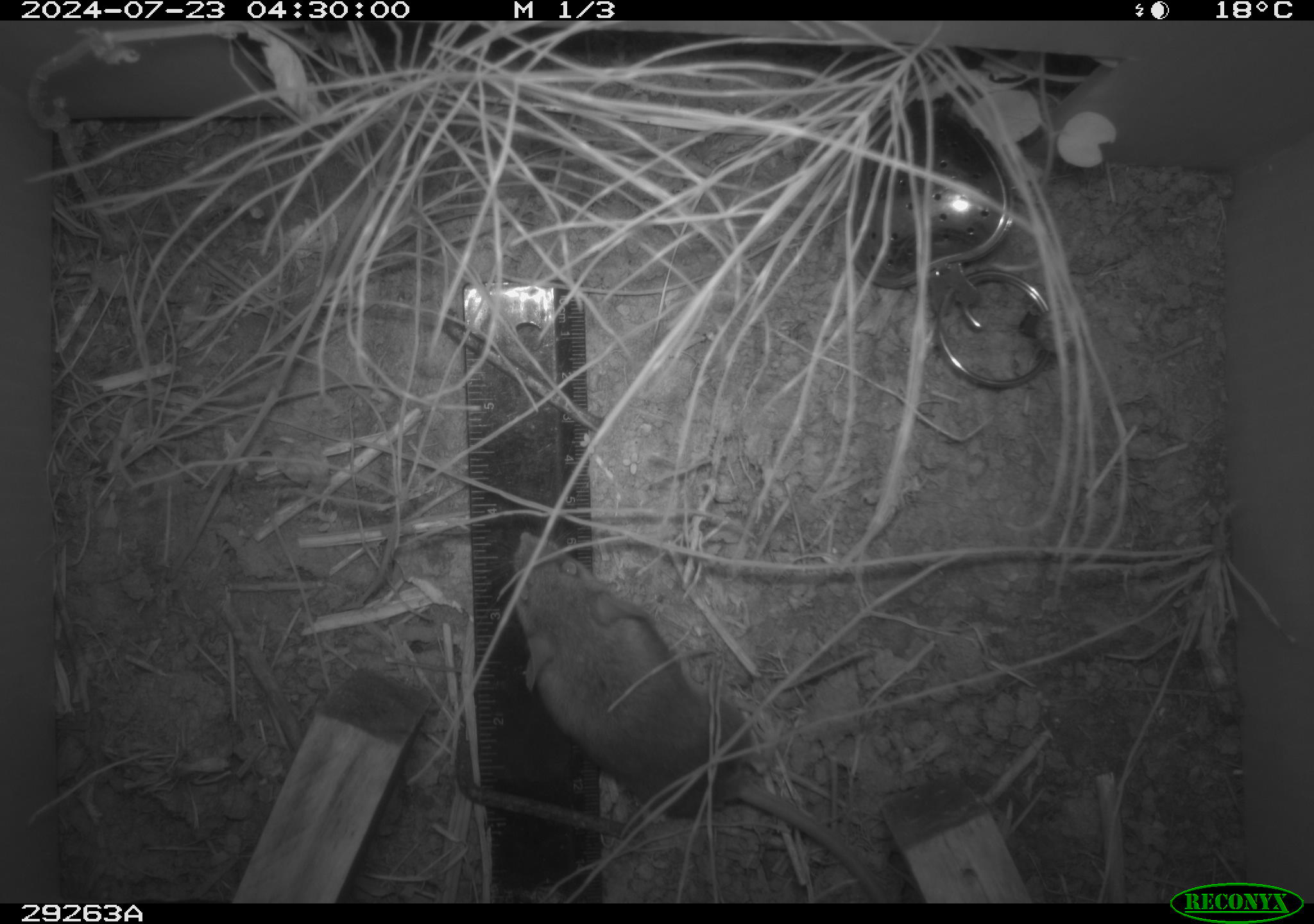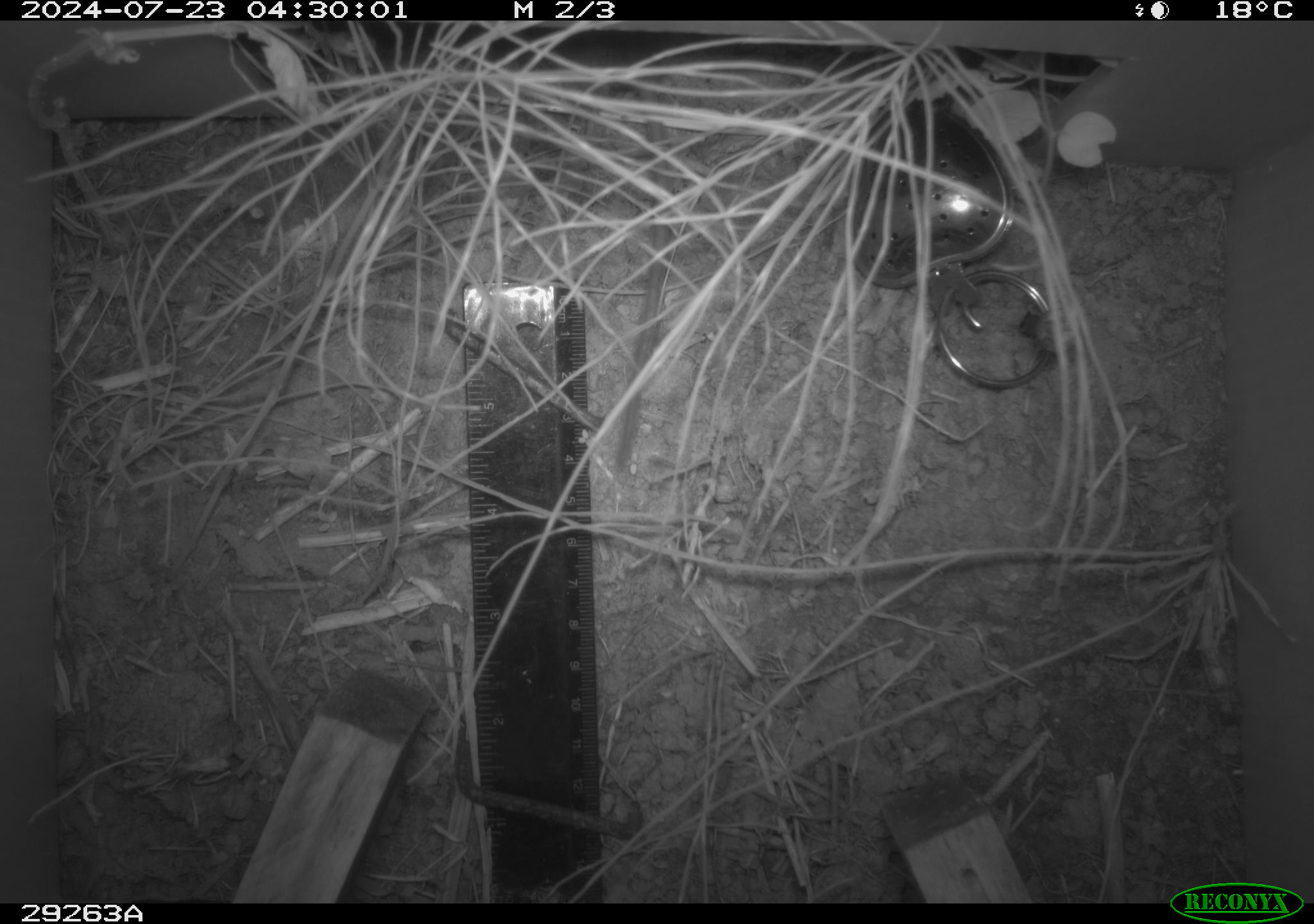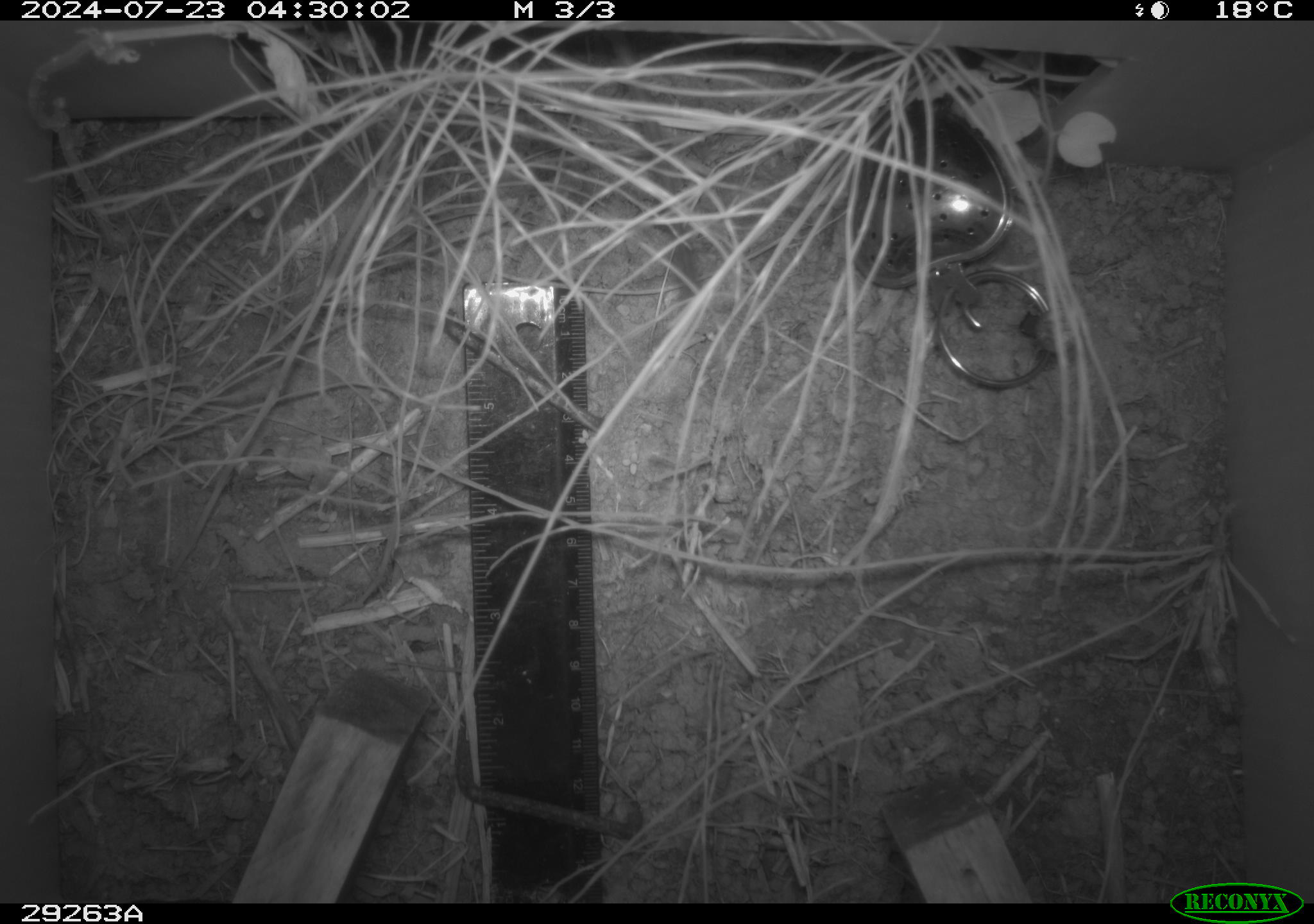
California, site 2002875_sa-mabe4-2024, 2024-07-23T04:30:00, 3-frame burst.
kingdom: Animalia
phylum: Chordata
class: Mammalia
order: Rodentia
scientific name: Rodentia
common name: rodent